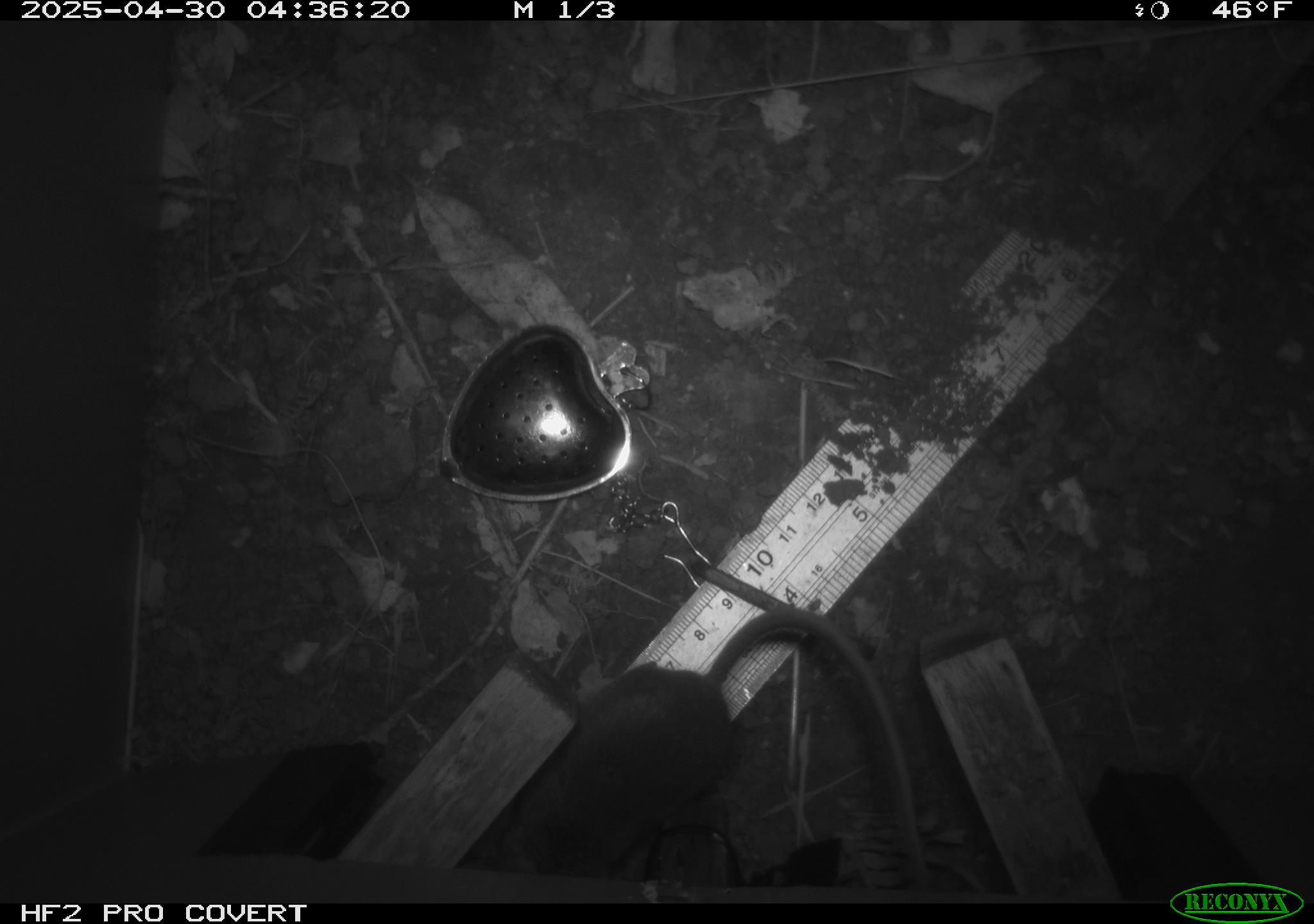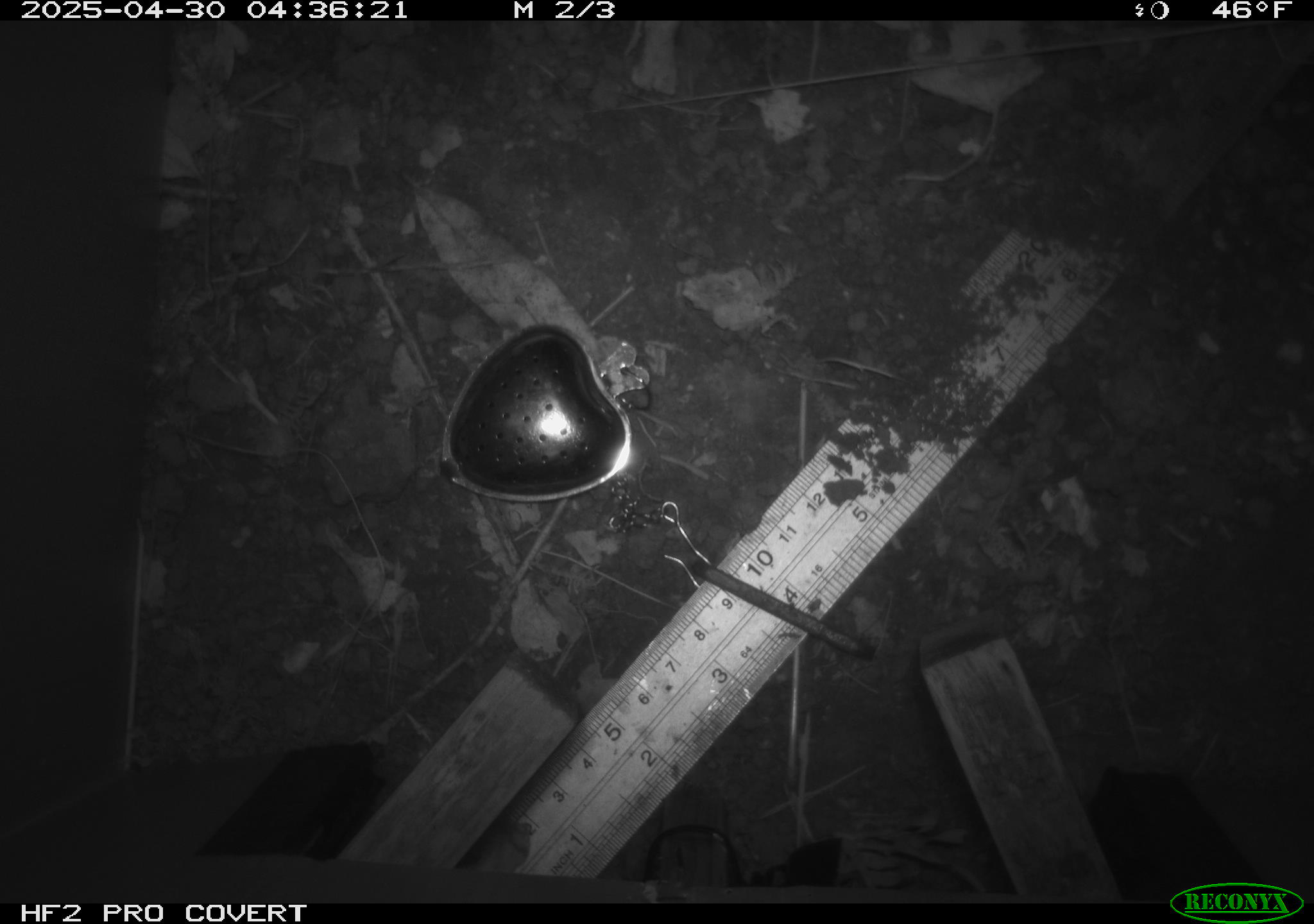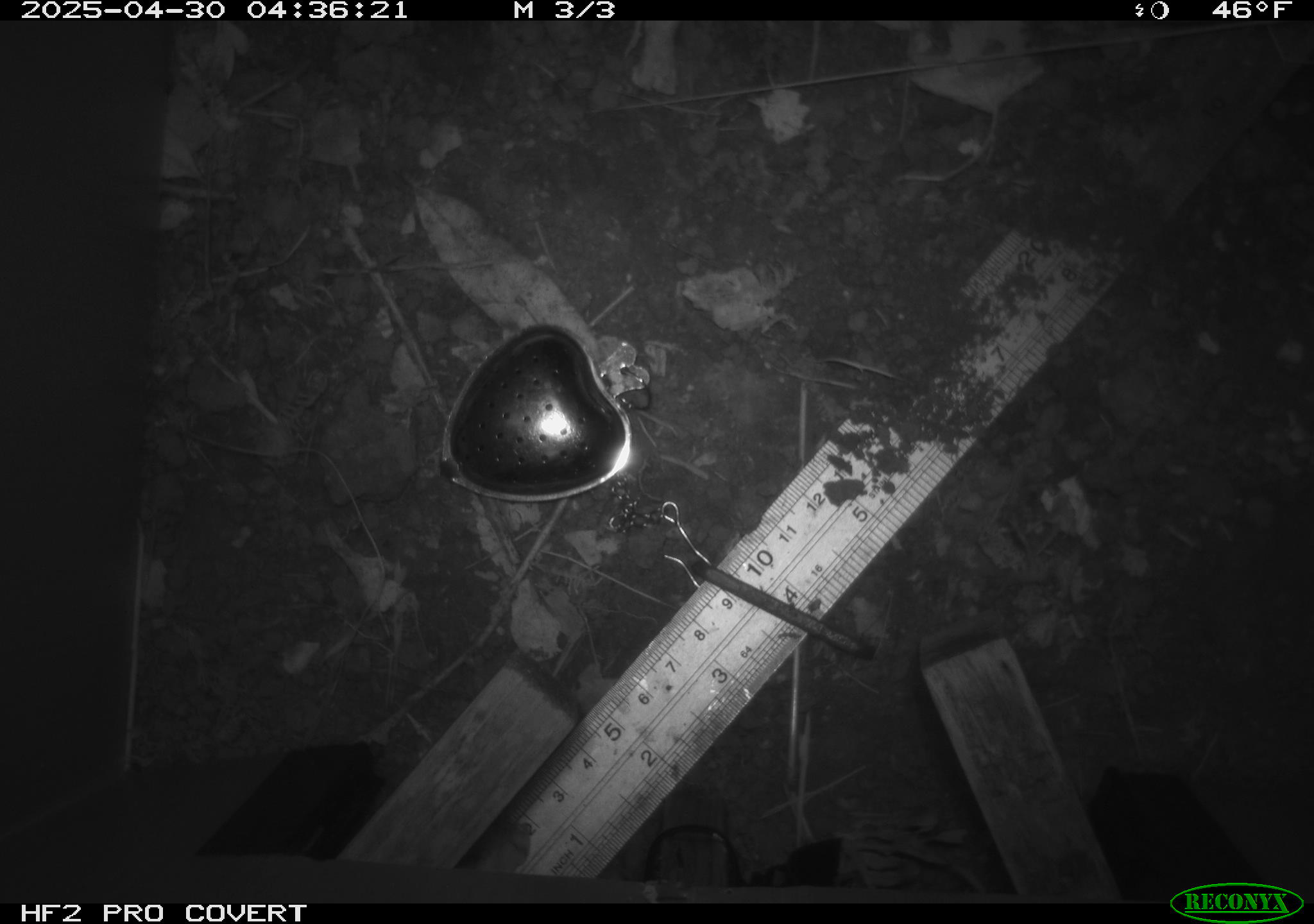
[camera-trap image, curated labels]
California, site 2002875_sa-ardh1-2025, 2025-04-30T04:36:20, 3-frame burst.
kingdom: Animalia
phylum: Chordata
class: Mammalia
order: Rodentia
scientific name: Rodentia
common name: mouse species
Mouse species (Rodentia).